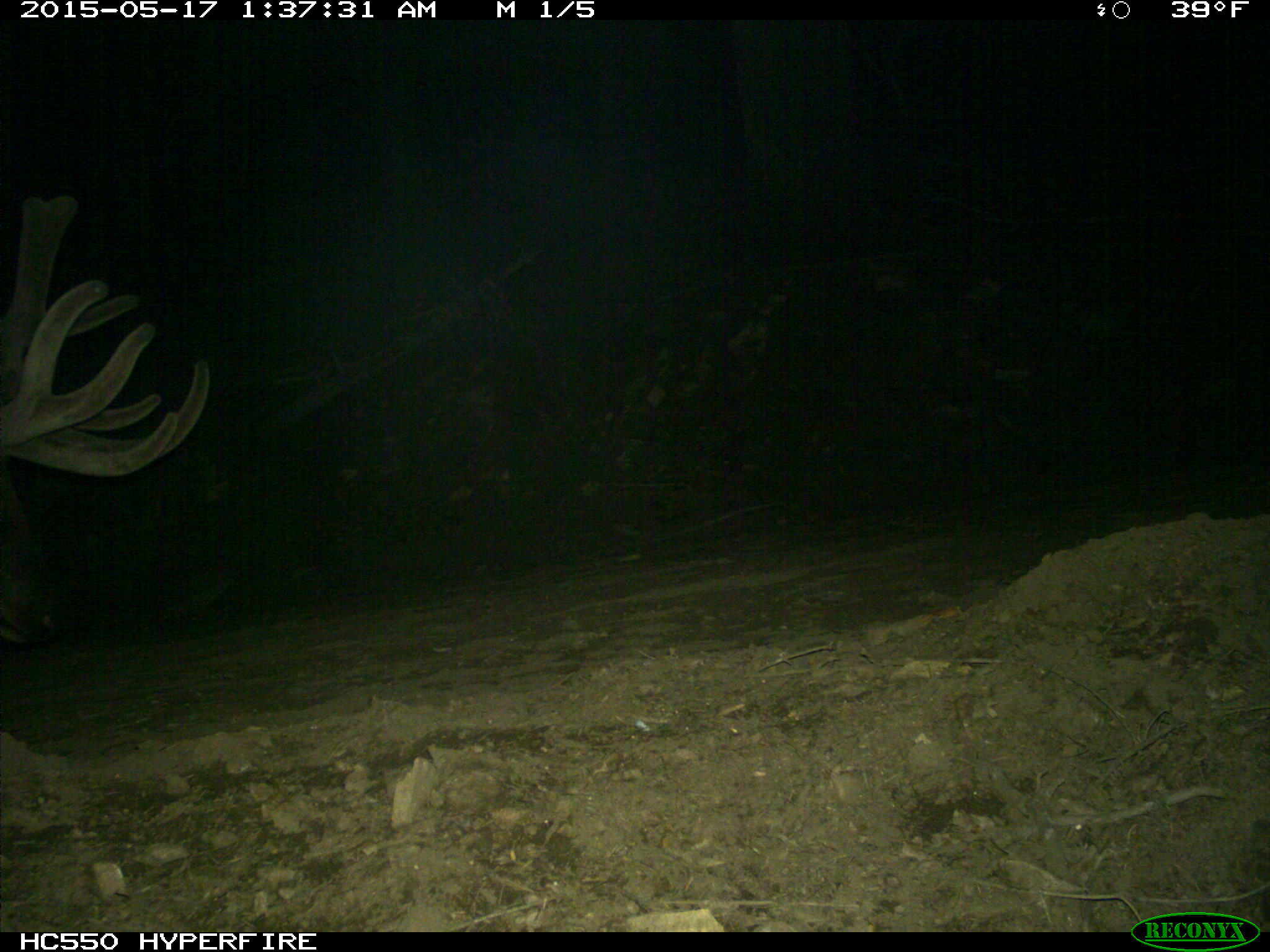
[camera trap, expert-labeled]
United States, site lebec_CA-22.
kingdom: Animalia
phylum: Chordata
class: Mammalia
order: Artiodactyla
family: Cervidae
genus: Cervus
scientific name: Cervus canadensis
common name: elk